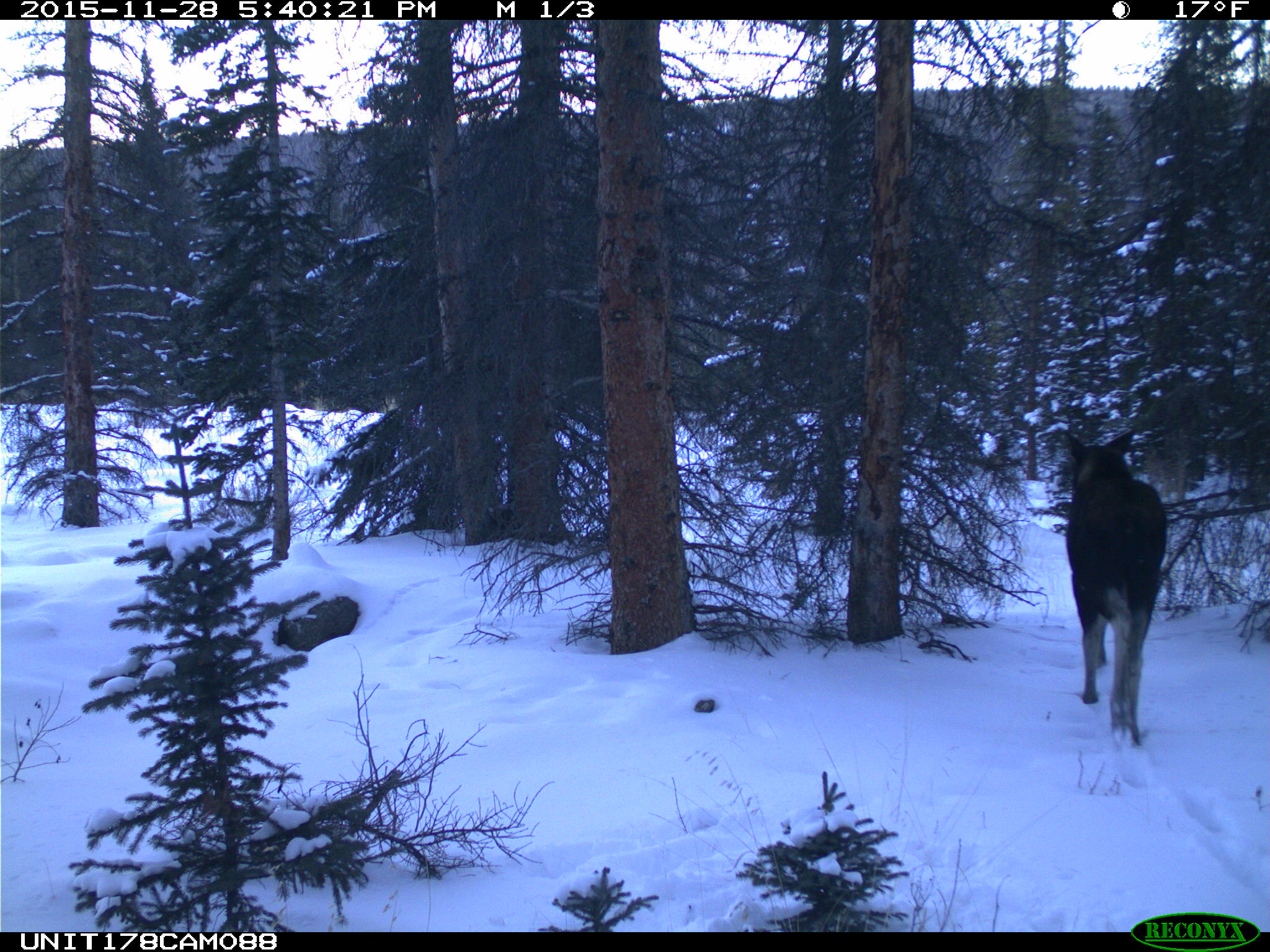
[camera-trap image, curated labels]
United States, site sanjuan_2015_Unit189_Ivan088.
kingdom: Animalia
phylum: Chordata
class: Mammalia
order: Artiodactyla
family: Cervidae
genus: Alces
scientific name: Alces alces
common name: moose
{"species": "Alces alces (moose)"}